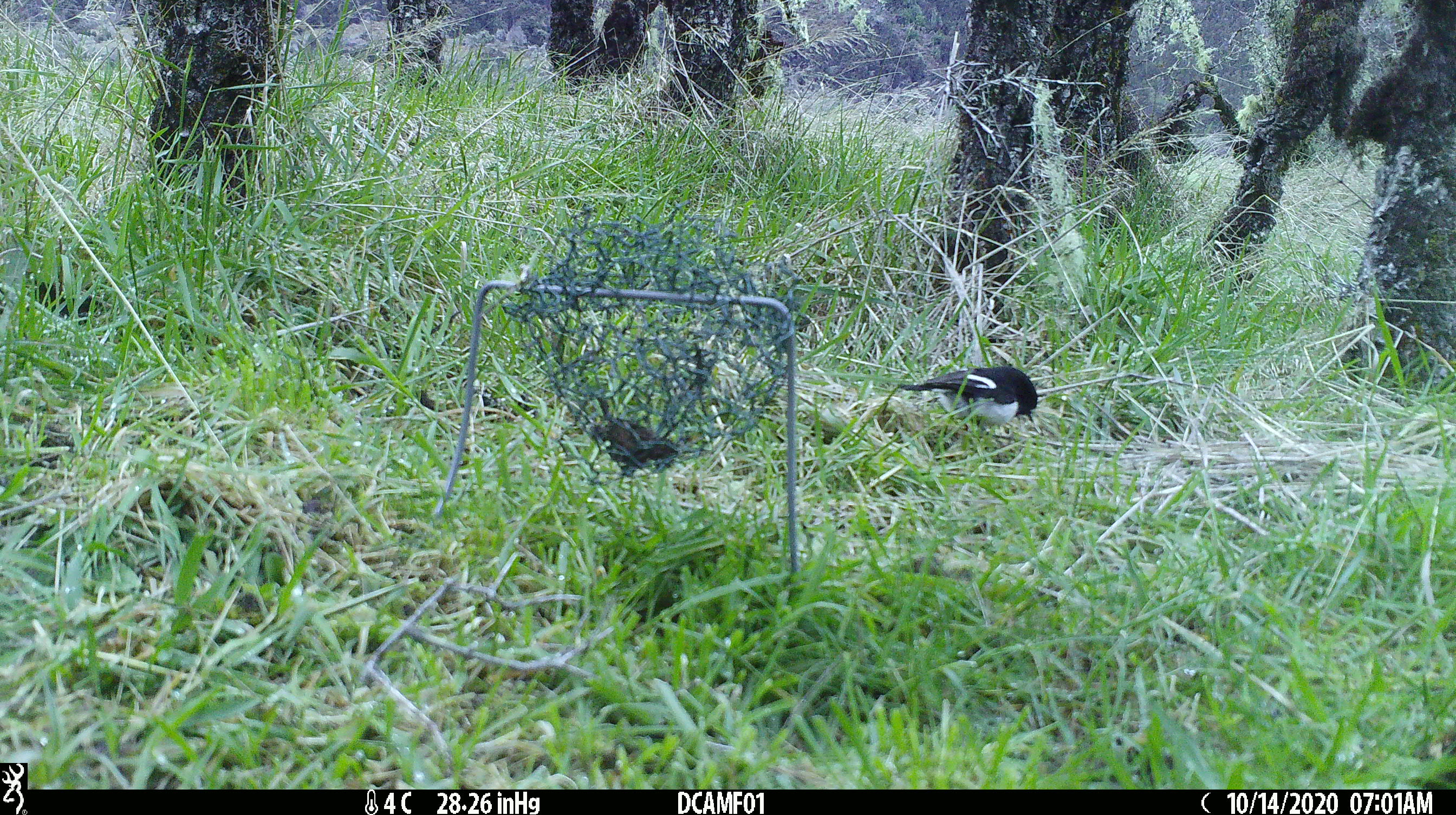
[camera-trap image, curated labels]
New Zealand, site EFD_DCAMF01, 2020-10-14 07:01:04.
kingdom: Animalia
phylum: Chordata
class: Aves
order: Passeriformes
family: Petroicidae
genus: Petroica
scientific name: Petroica macrocephala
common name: tomtit